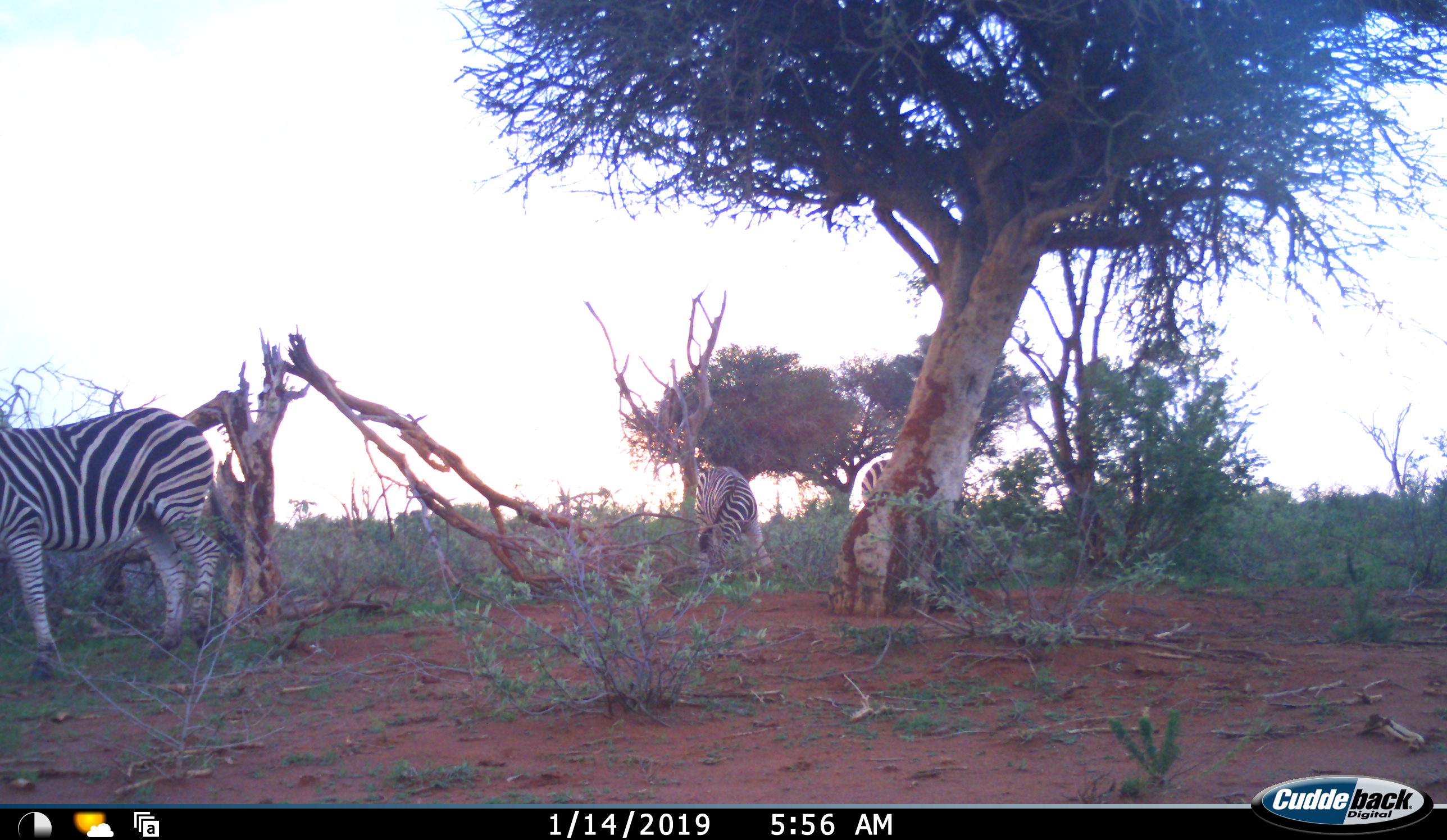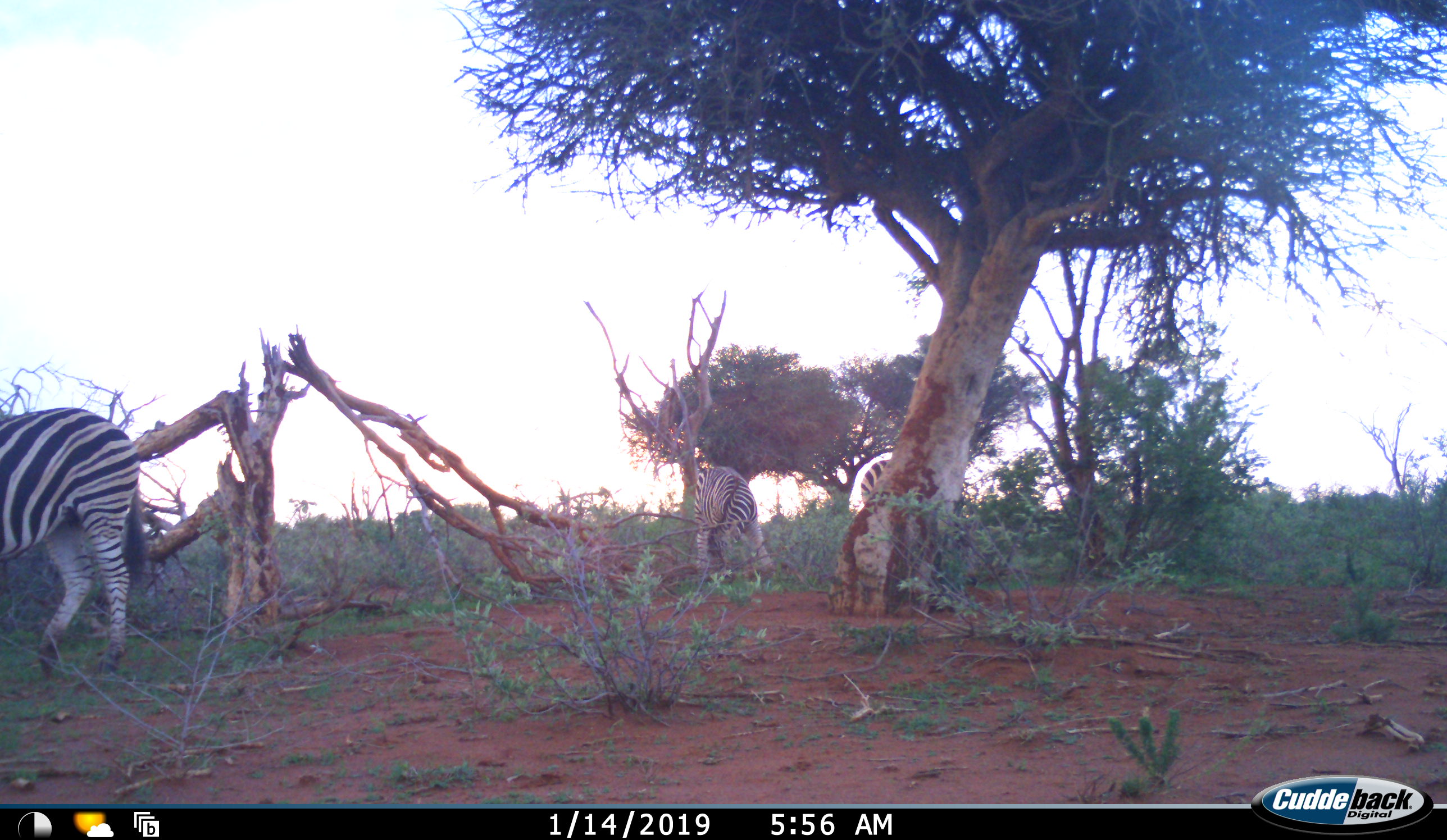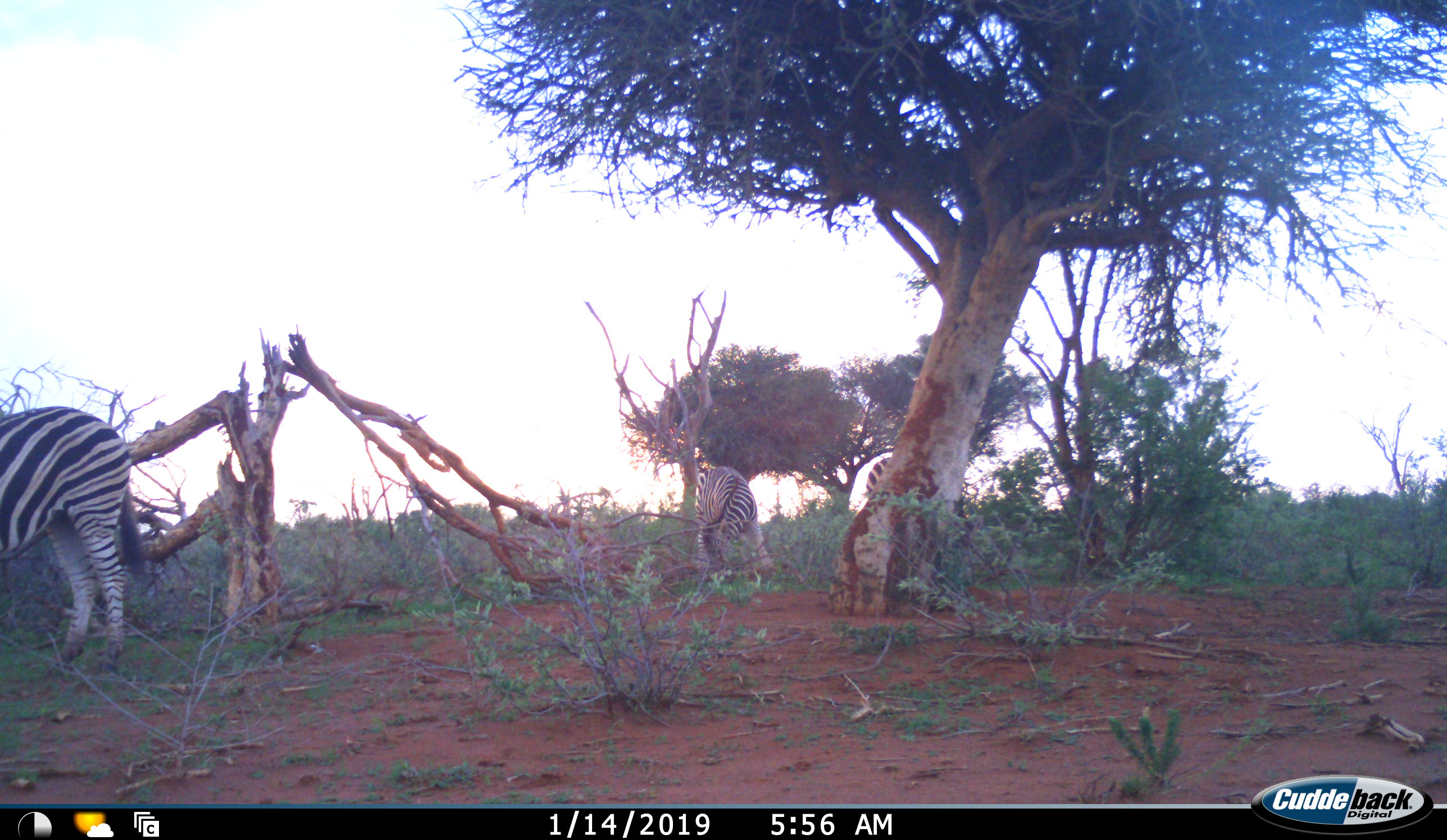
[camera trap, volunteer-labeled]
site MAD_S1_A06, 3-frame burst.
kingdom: Animalia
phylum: Chordata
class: Mammalia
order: Perissodactyla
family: Equidae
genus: Equus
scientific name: Equus quagga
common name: plains zebra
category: zebraplains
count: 3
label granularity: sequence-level